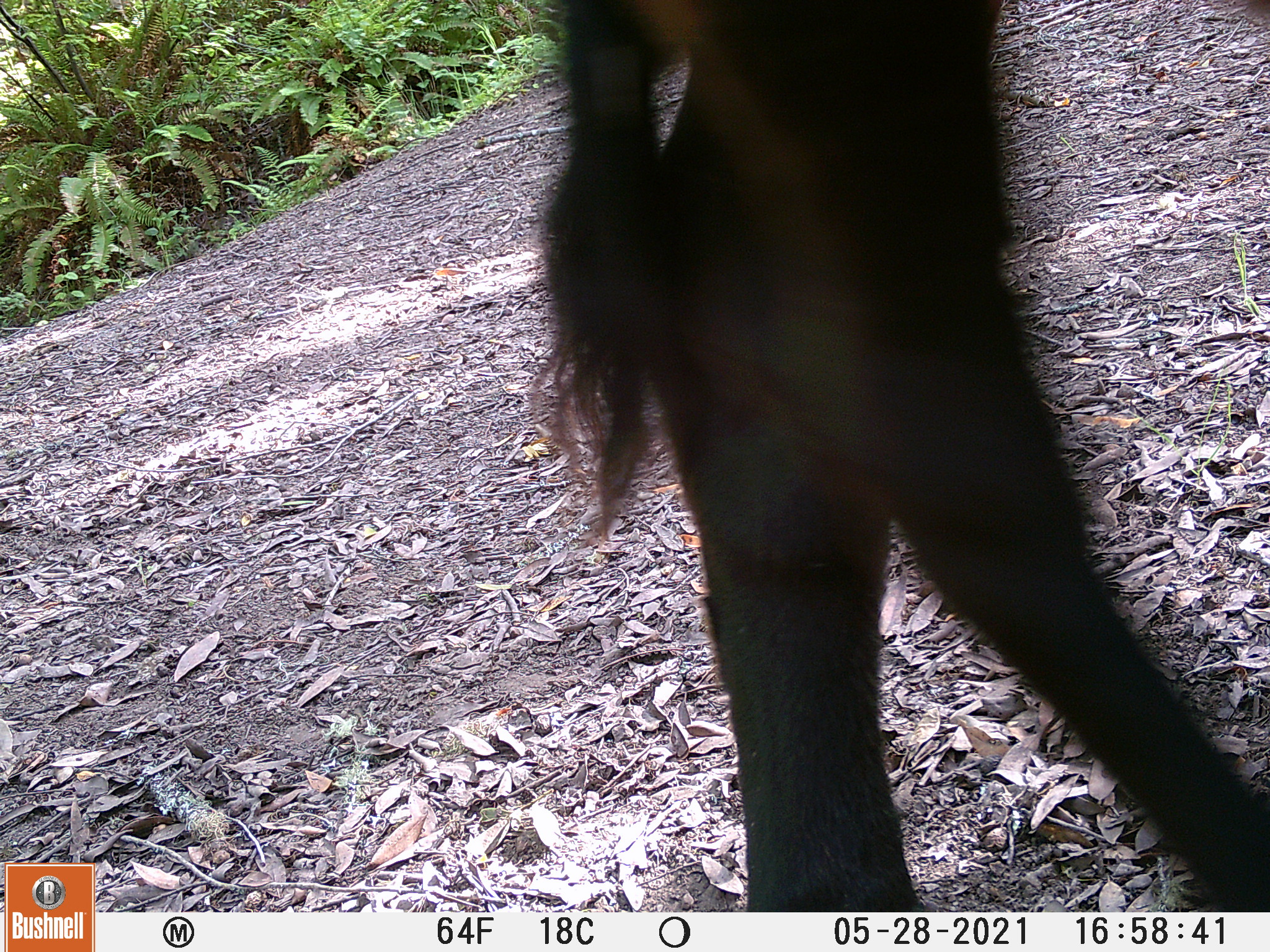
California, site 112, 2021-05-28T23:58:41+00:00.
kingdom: Animalia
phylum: Chordata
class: Mammalia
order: Artiodactyla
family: Bovidae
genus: Bos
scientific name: Bos taurus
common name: domestic cattle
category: cattle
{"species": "cattle (domestic cattle) (Bos taurus)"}